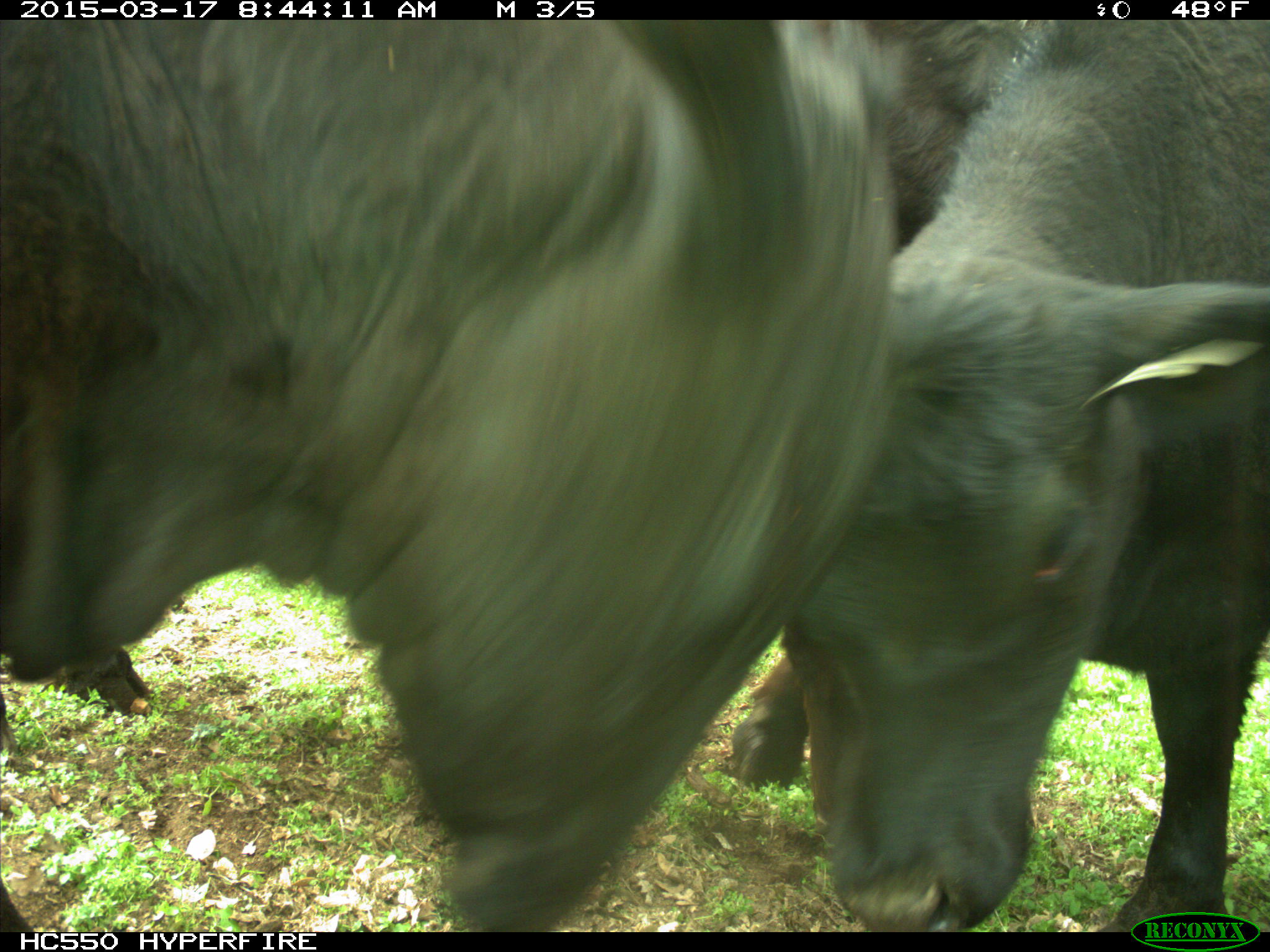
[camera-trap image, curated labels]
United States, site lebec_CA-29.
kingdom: Animalia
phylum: Chordata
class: Mammalia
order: Artiodactyla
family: Bovidae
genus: Bos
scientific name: Bos taurus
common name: domestic cow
Bos taurus (domestic cow).